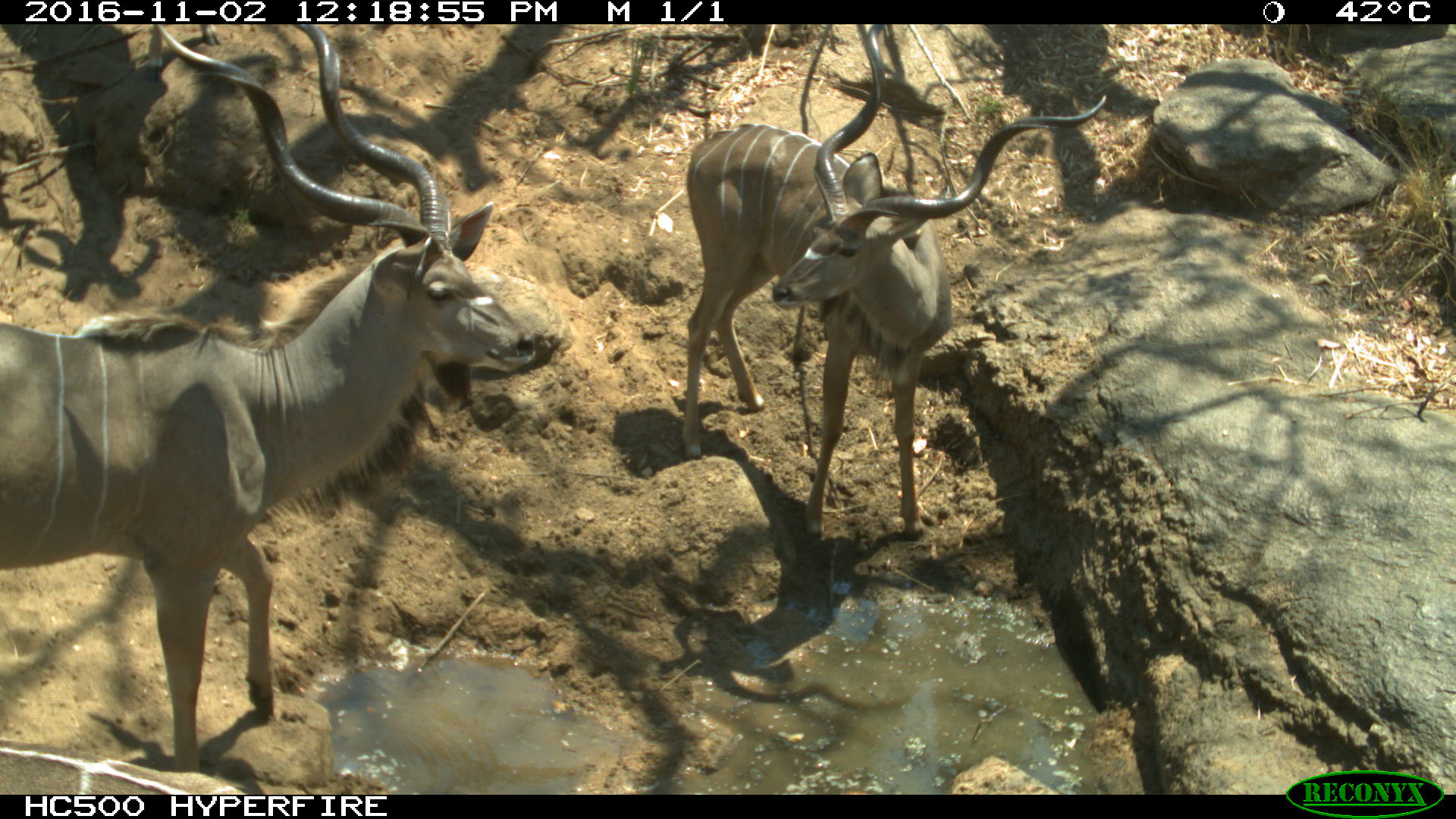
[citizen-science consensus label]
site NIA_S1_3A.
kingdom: Animalia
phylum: Chordata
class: Mammalia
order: Artiodactyla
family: Bovidae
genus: Tragelaphus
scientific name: Tragelaphus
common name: kudu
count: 2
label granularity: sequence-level